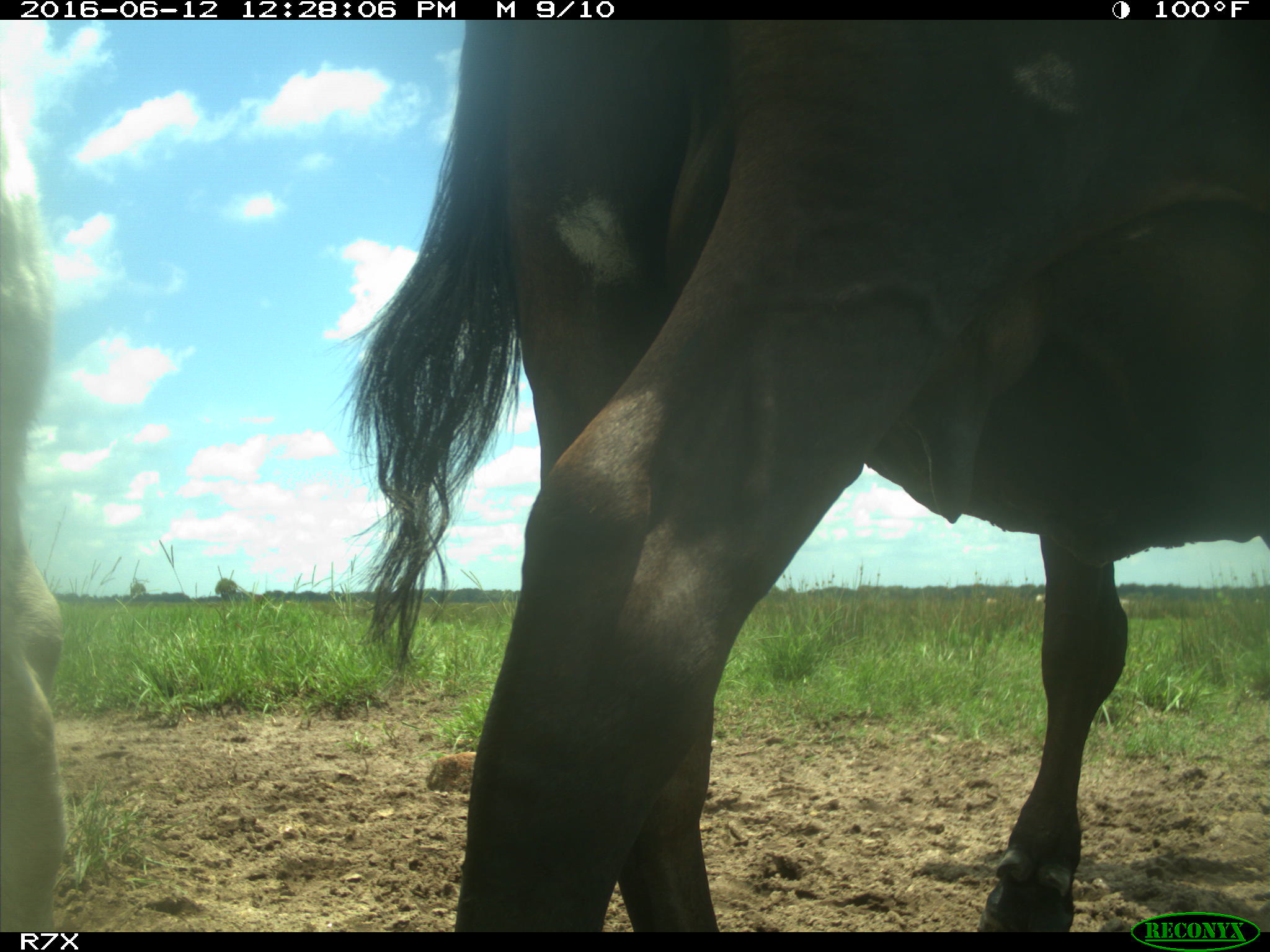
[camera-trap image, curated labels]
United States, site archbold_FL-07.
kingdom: Animalia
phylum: Chordata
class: Mammalia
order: Artiodactyla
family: Bovidae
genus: Bos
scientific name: Bos taurus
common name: domestic cow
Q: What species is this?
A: Bos taurus (domestic cow).